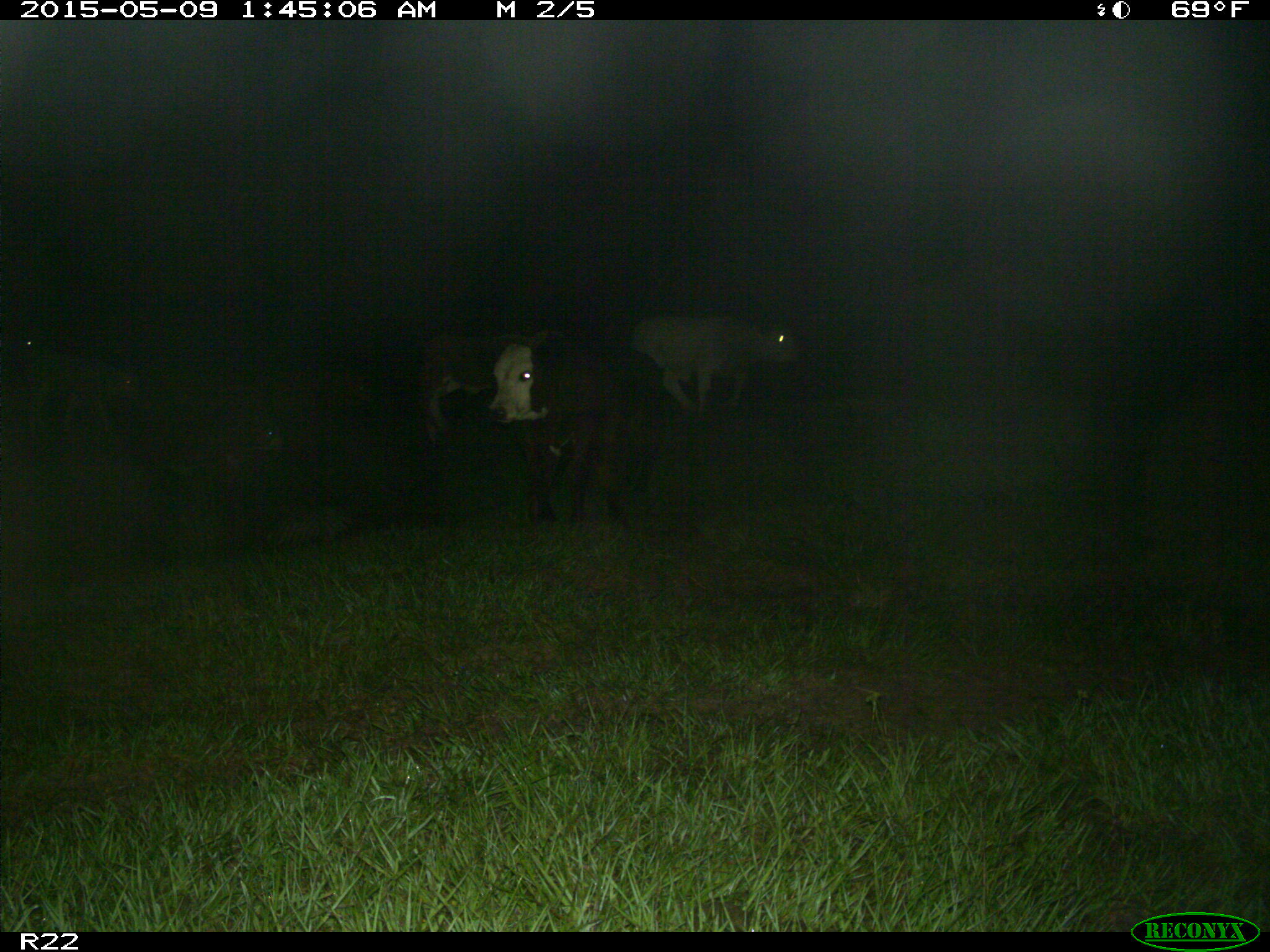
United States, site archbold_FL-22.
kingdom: Animalia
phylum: Chordata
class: Mammalia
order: Artiodactyla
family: Bovidae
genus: Bos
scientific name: Bos taurus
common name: domestic cow